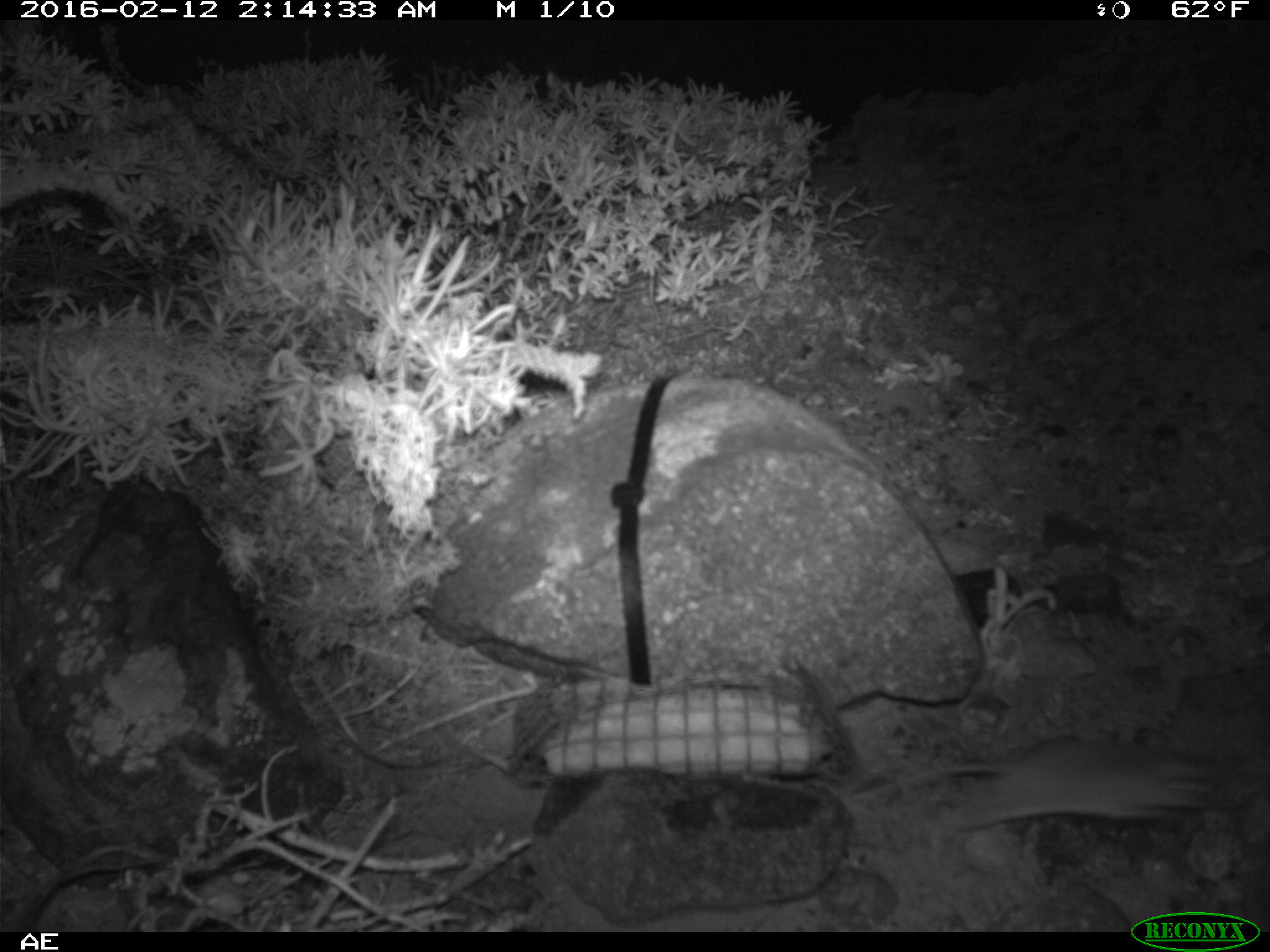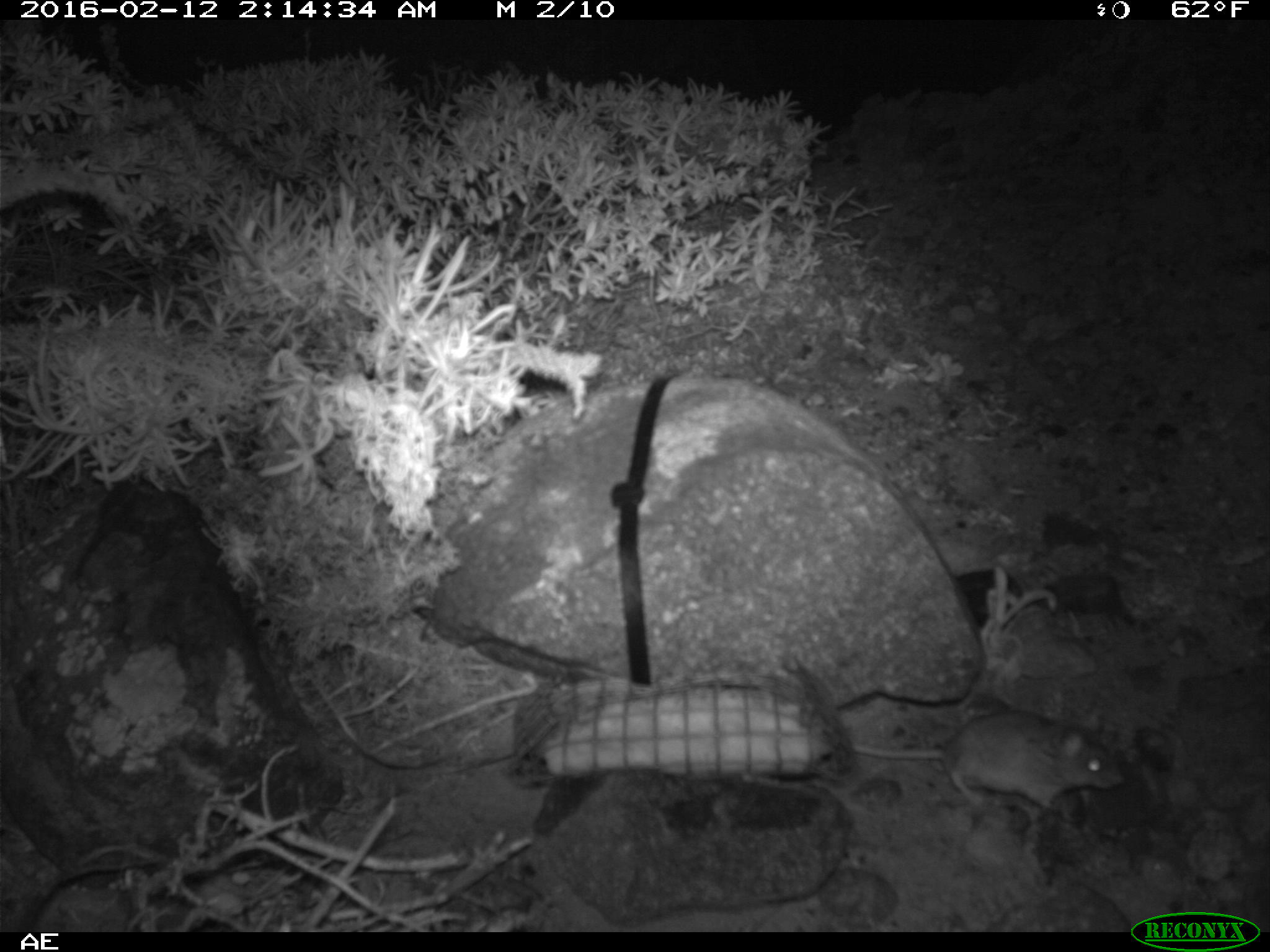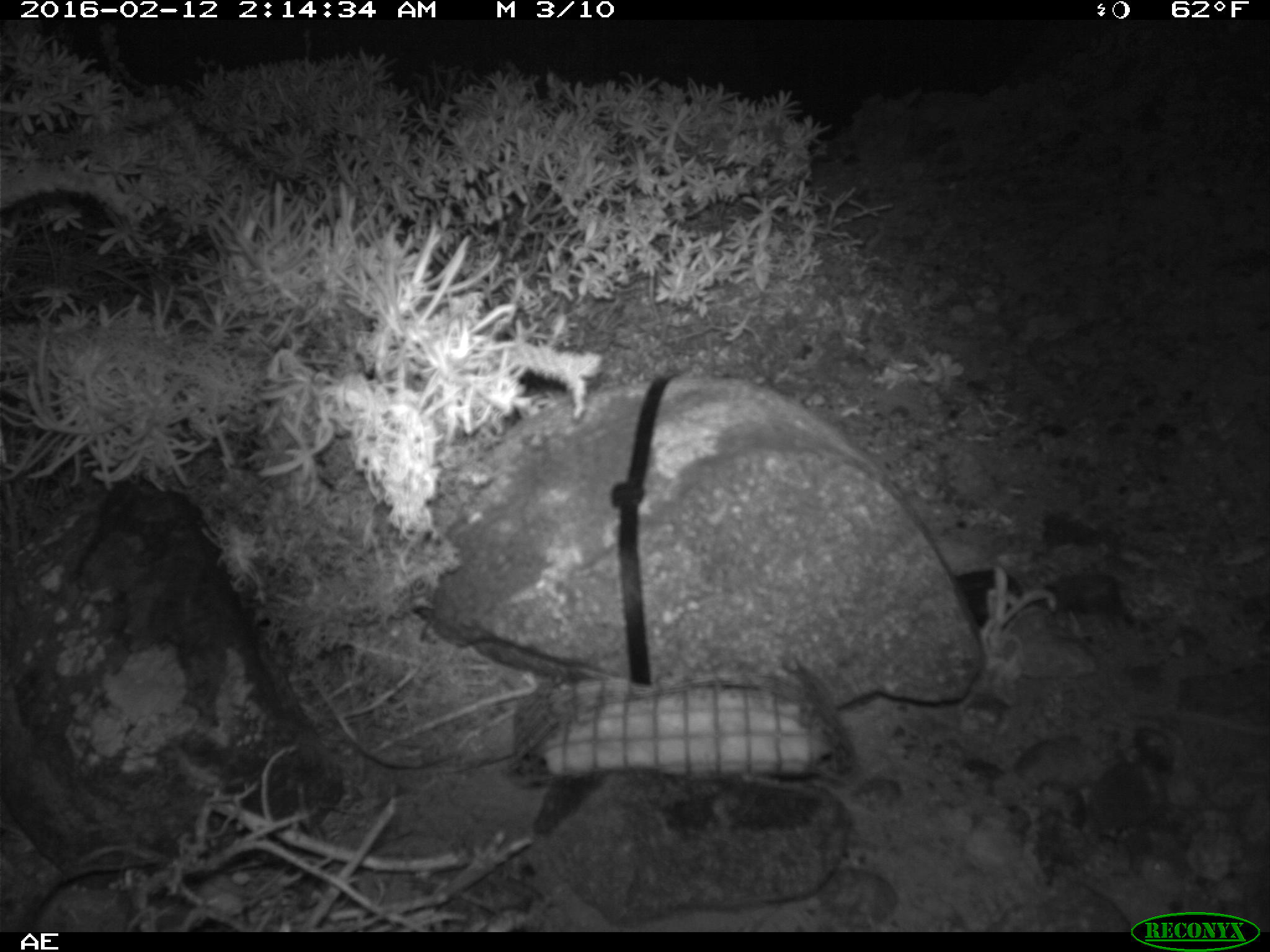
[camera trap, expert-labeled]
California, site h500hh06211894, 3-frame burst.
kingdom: Animalia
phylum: Chordata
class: Mammalia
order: Rodentia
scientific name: Rodentia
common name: rodent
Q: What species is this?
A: Rodent (Rodentia).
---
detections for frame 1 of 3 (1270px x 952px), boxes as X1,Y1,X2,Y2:
rodent: 841,734,1240,831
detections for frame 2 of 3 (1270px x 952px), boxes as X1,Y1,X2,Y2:
rodent: 850,708,1122,807